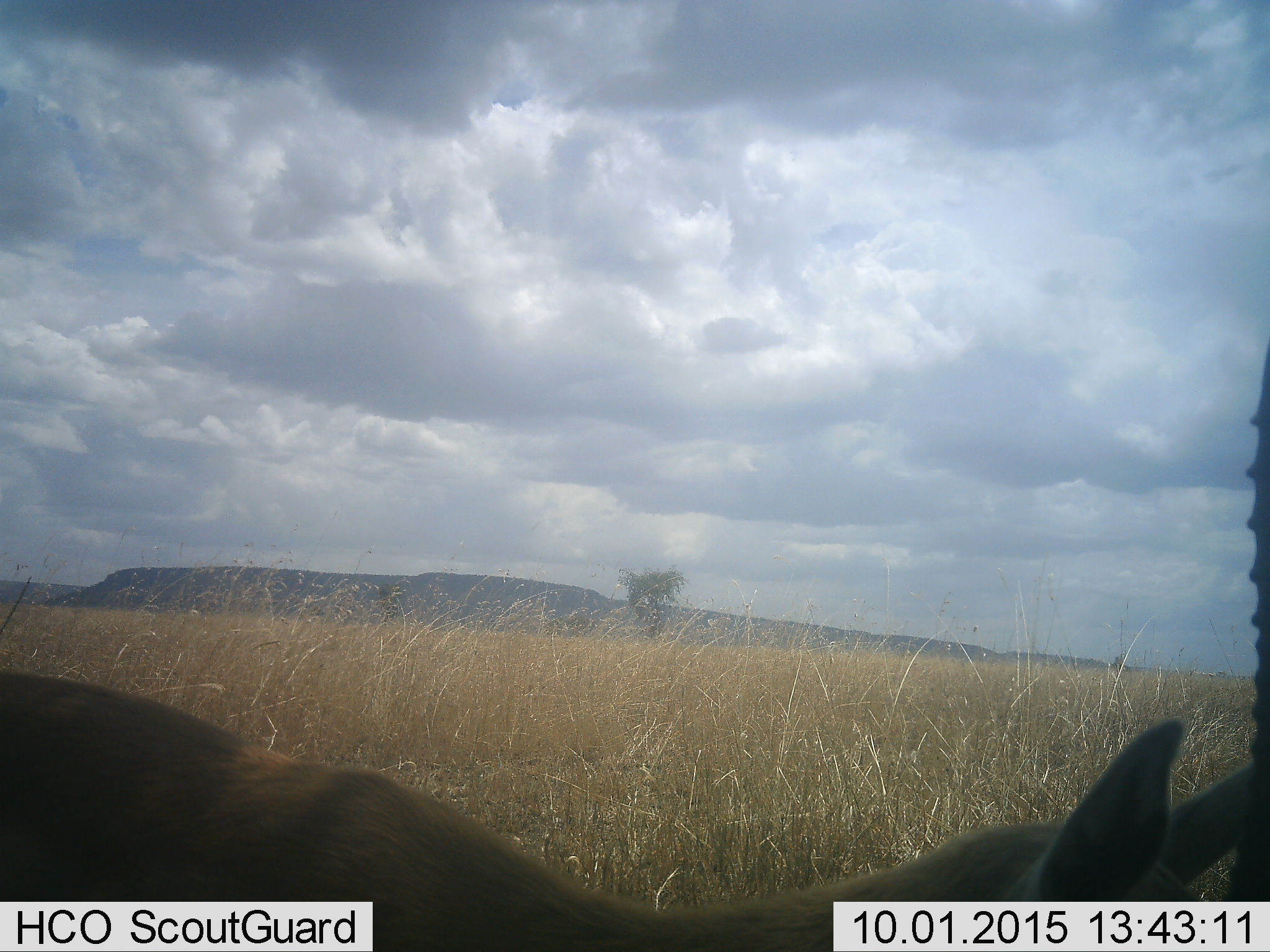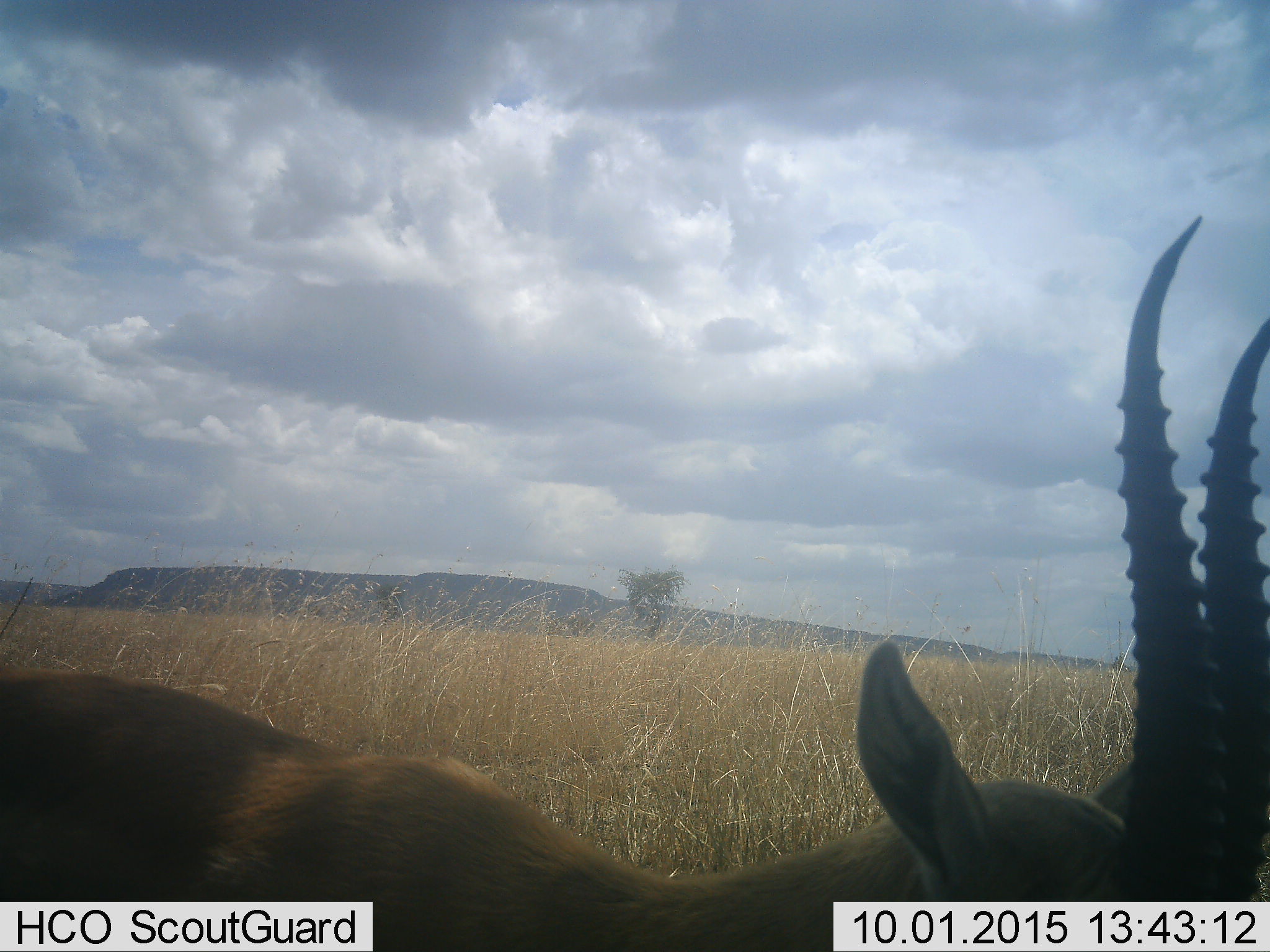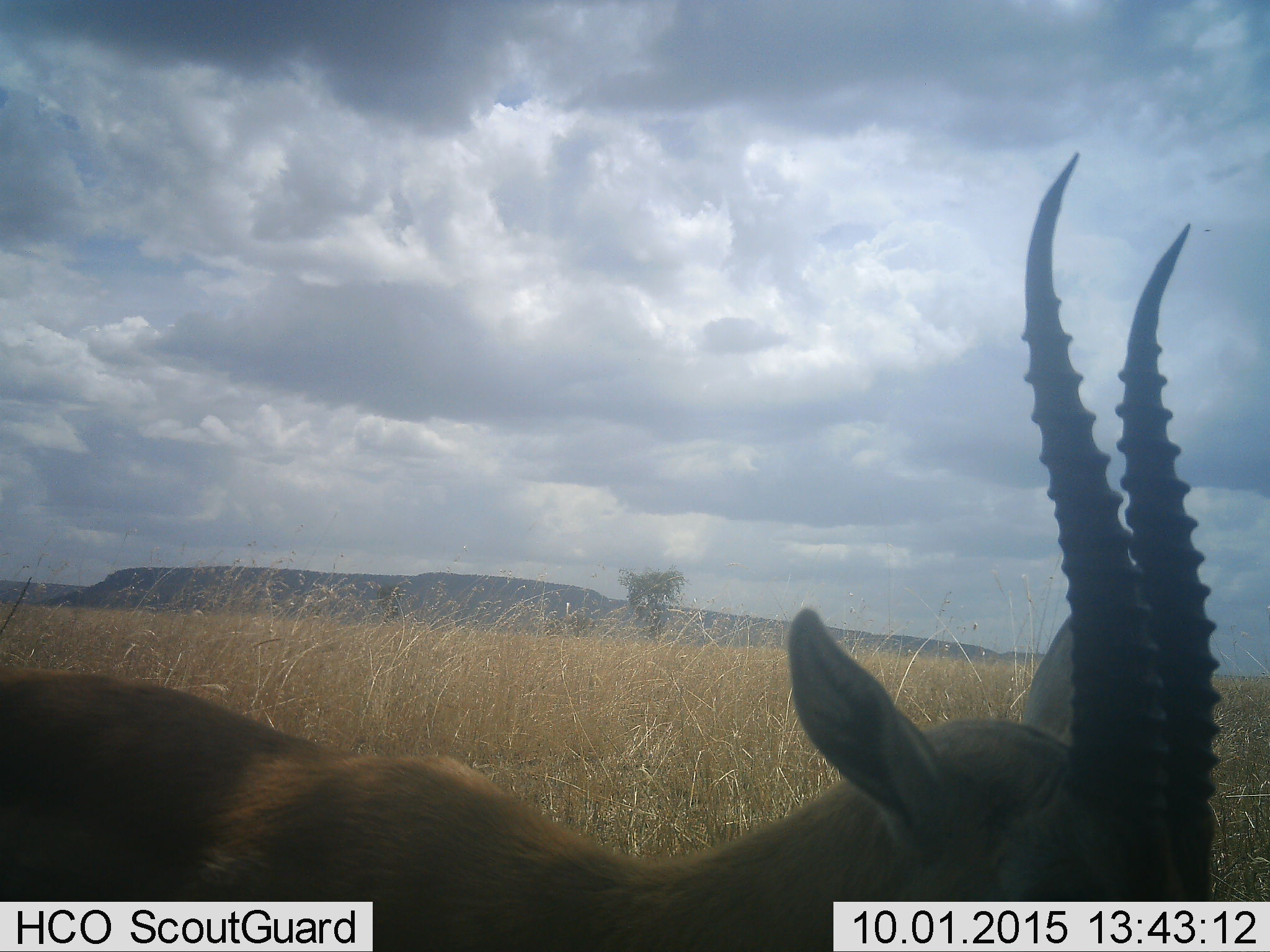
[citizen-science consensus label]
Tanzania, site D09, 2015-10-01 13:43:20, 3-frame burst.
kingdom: Animalia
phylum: Chordata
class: Mammalia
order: Artiodactyla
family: Bovidae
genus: Nanger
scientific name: Nanger granti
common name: grant's gazelle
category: gazellegrants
Gazellegrants (grant's gazelle) (Nanger granti), count 1. Behavior (volunteer vote fractions): standing 38%, resting 0%, moving 25%, interacting 0%. Young present (vote fraction): 0%. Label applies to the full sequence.